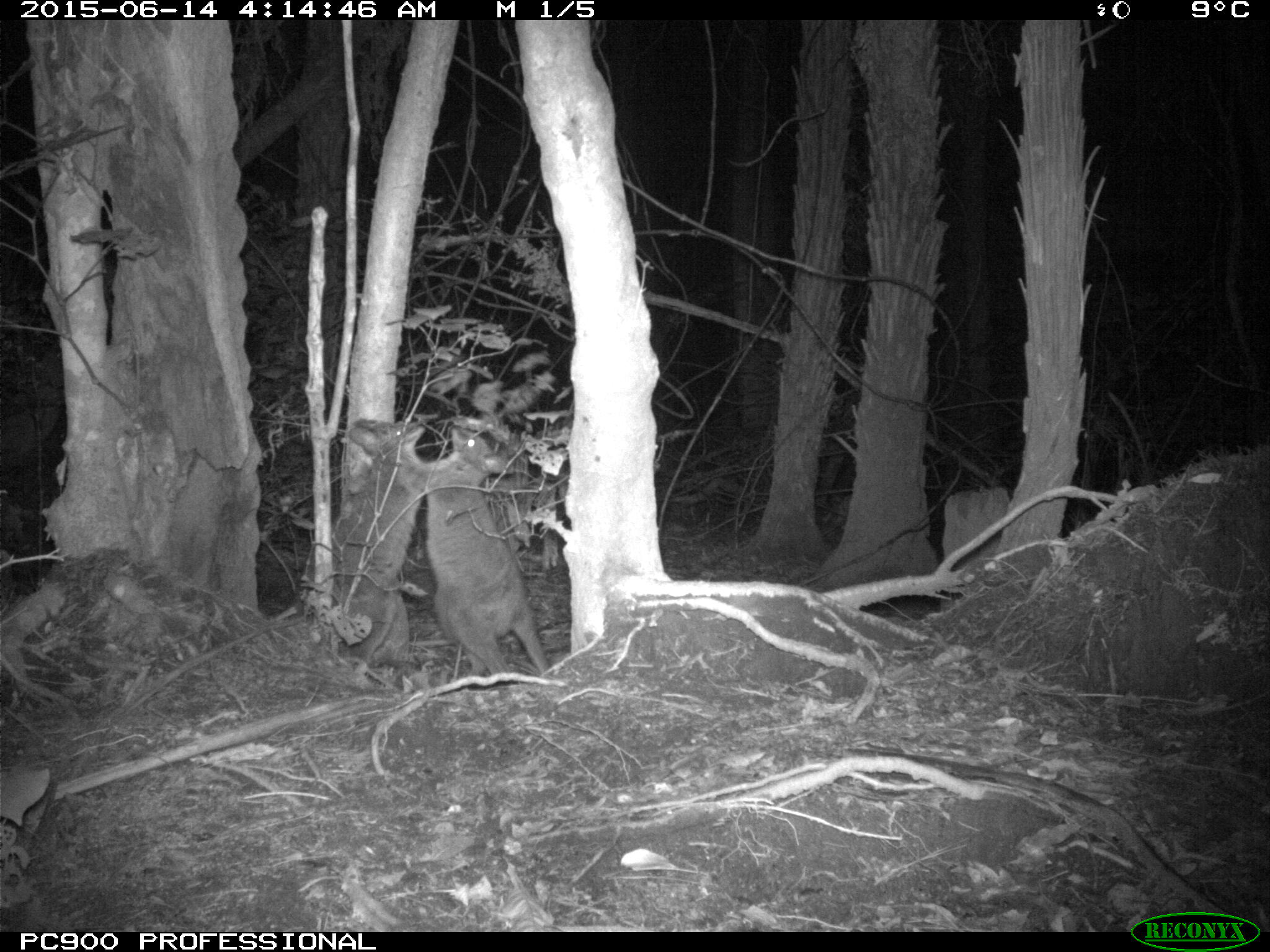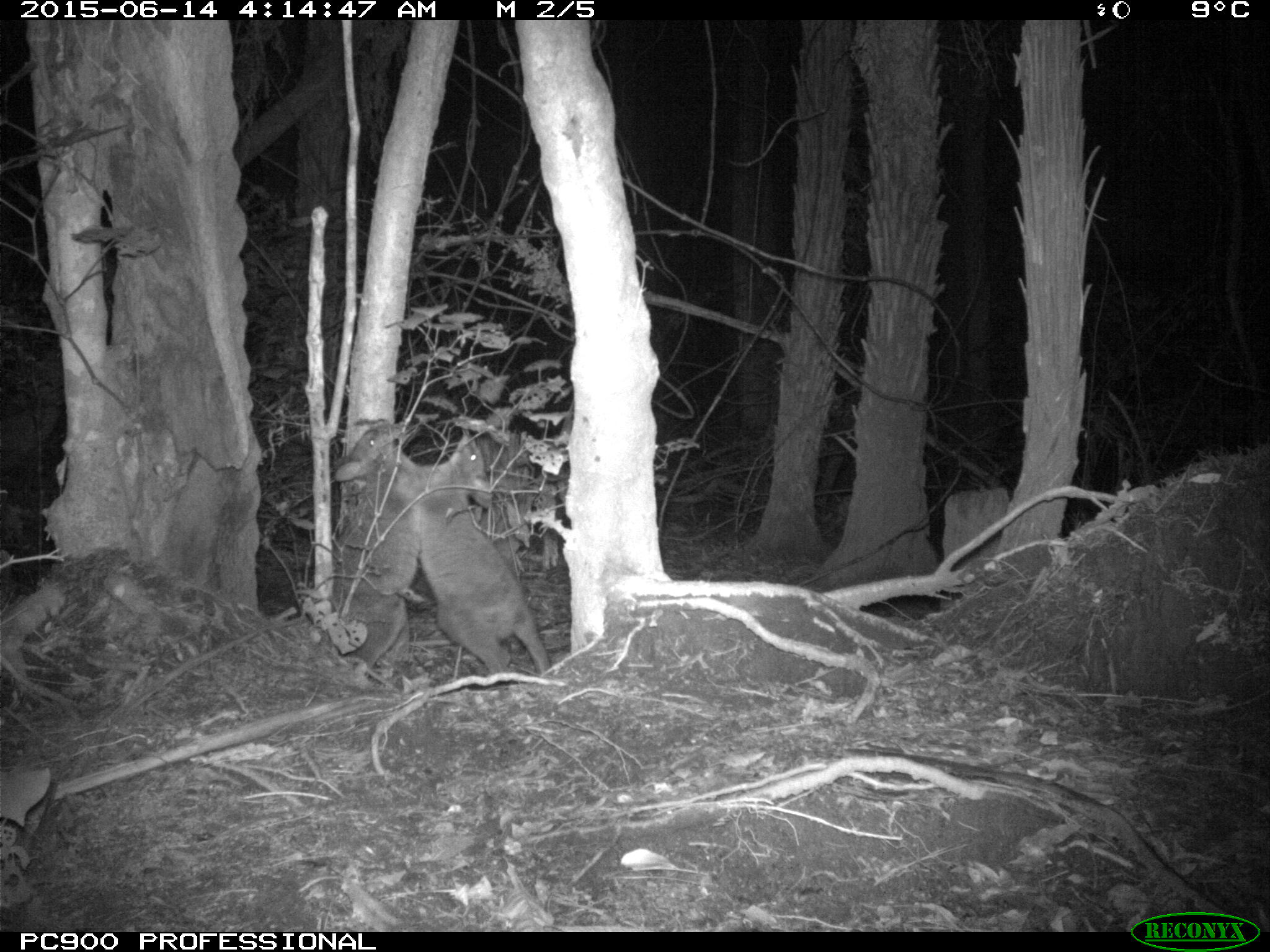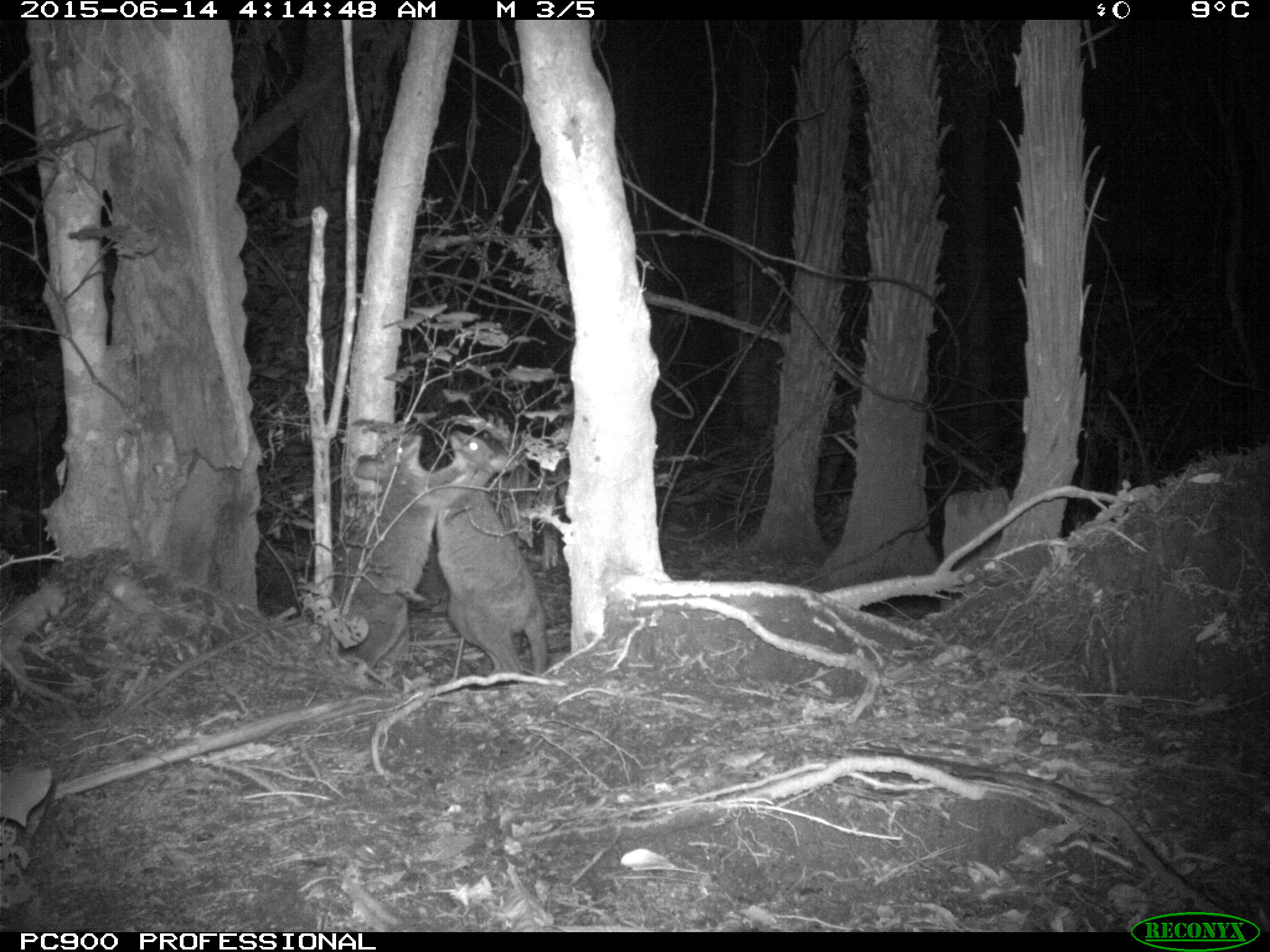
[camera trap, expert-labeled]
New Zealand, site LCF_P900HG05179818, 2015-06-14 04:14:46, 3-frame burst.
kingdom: Animalia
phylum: Chordata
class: Mammalia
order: Diprotodontia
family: Macropodidae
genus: Notamacropus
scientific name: Notamacropus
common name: wallaby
Wallaby (Notamacropus).